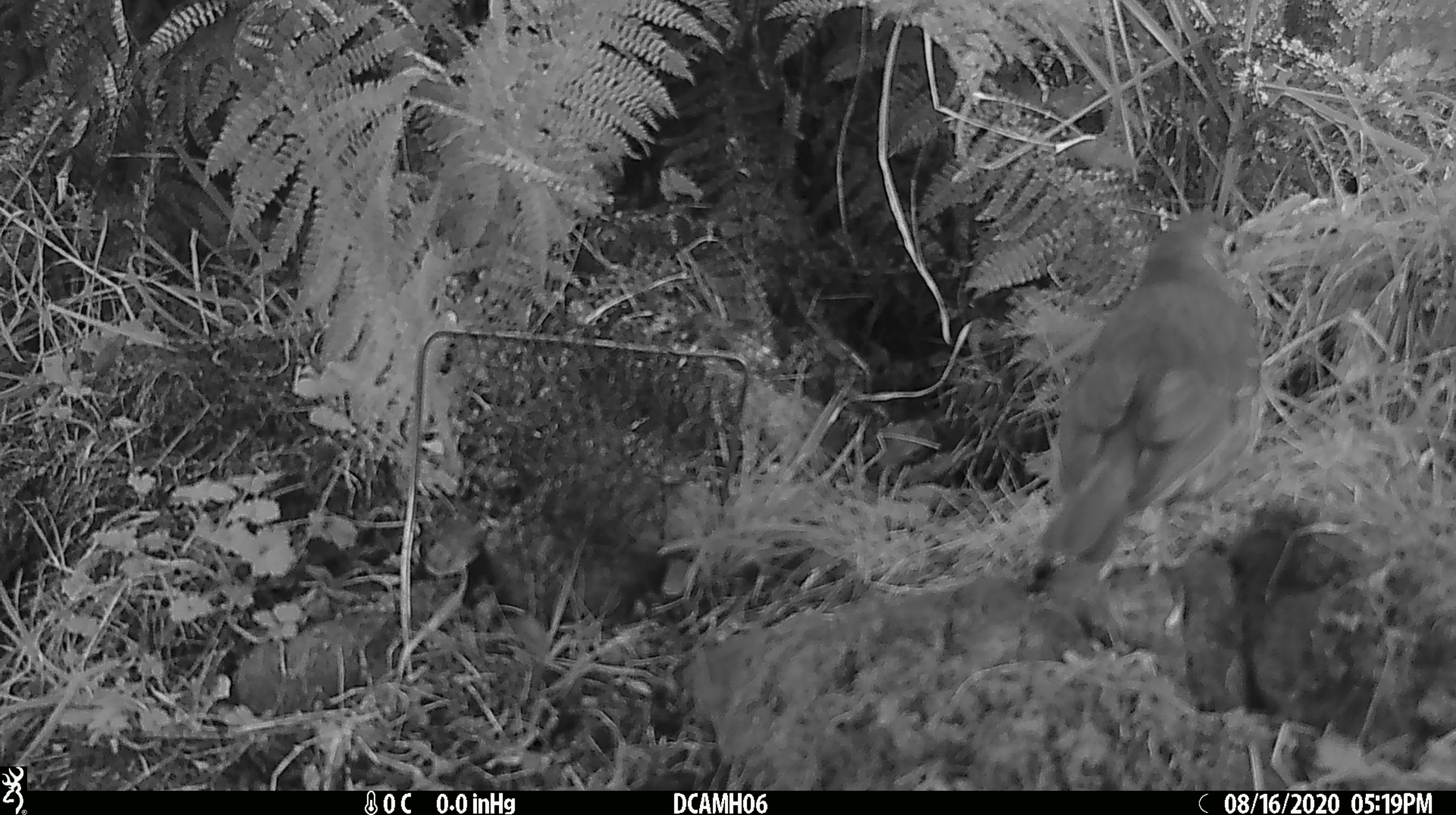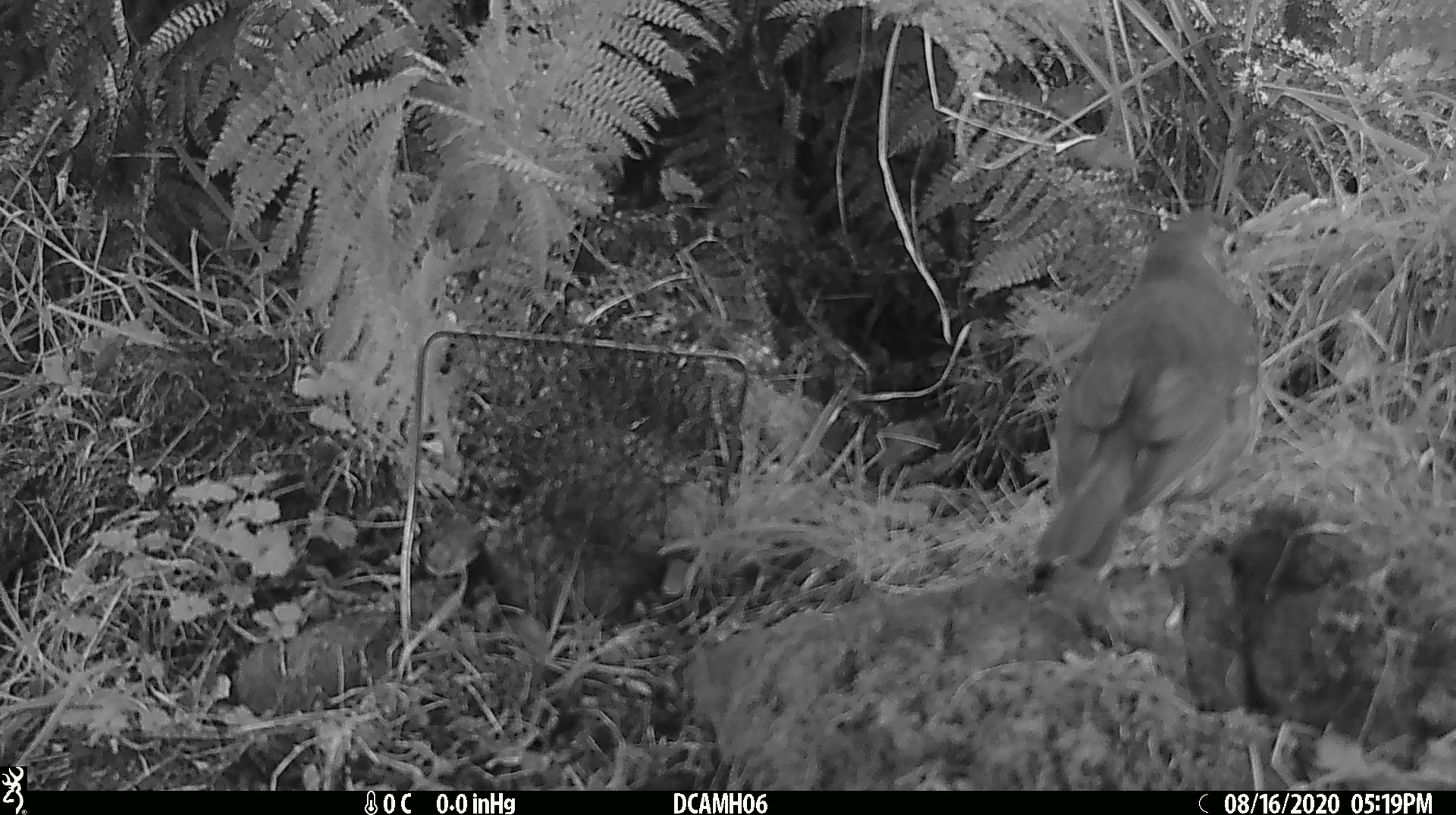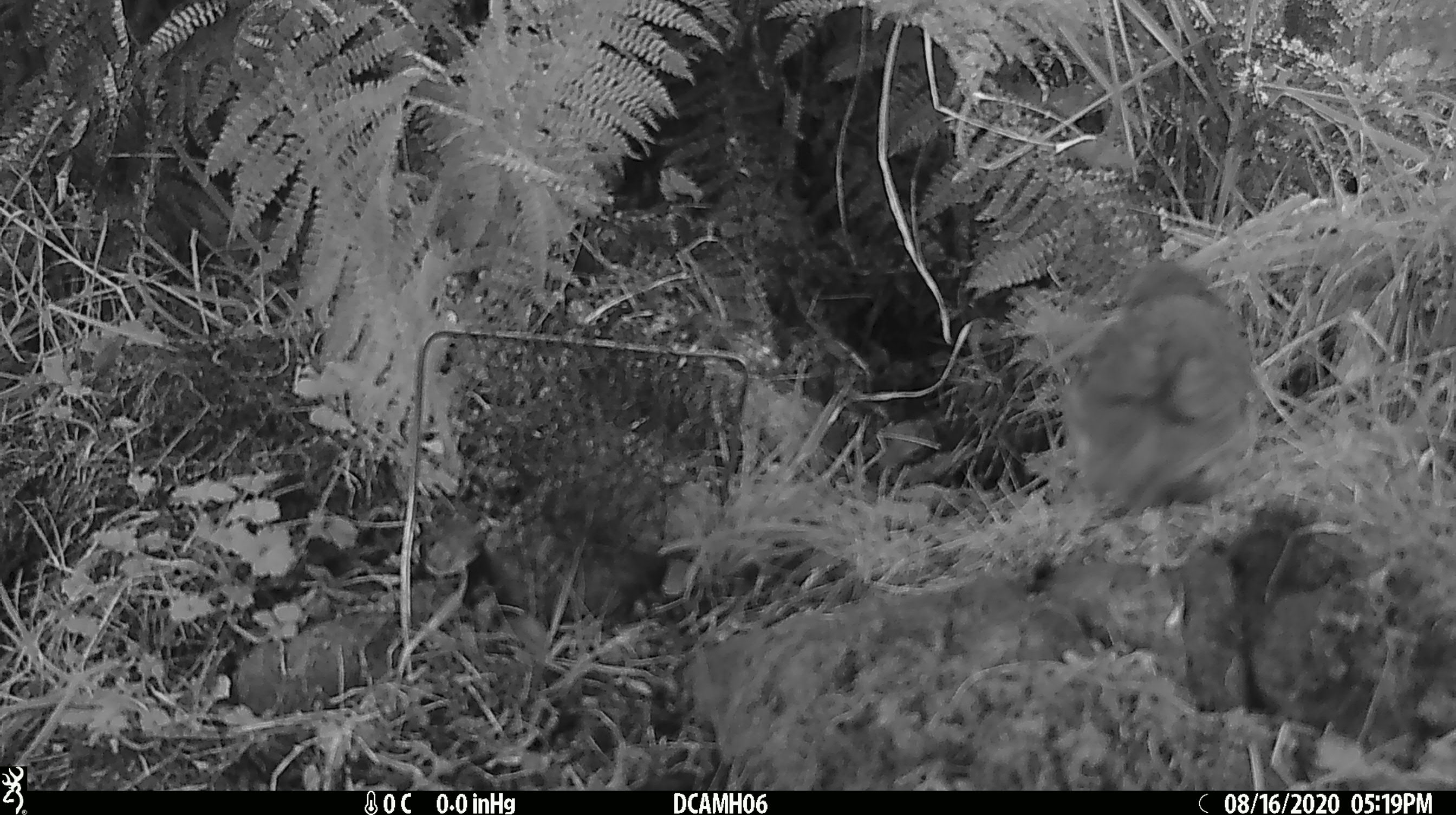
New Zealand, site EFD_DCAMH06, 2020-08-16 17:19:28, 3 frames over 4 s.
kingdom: Animalia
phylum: Chordata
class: Aves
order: Passeriformes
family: Turdidae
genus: Turdus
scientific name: Turdus philomelos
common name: song thrush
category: thrush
Thrush (song thrush) (Turdus philomelos).